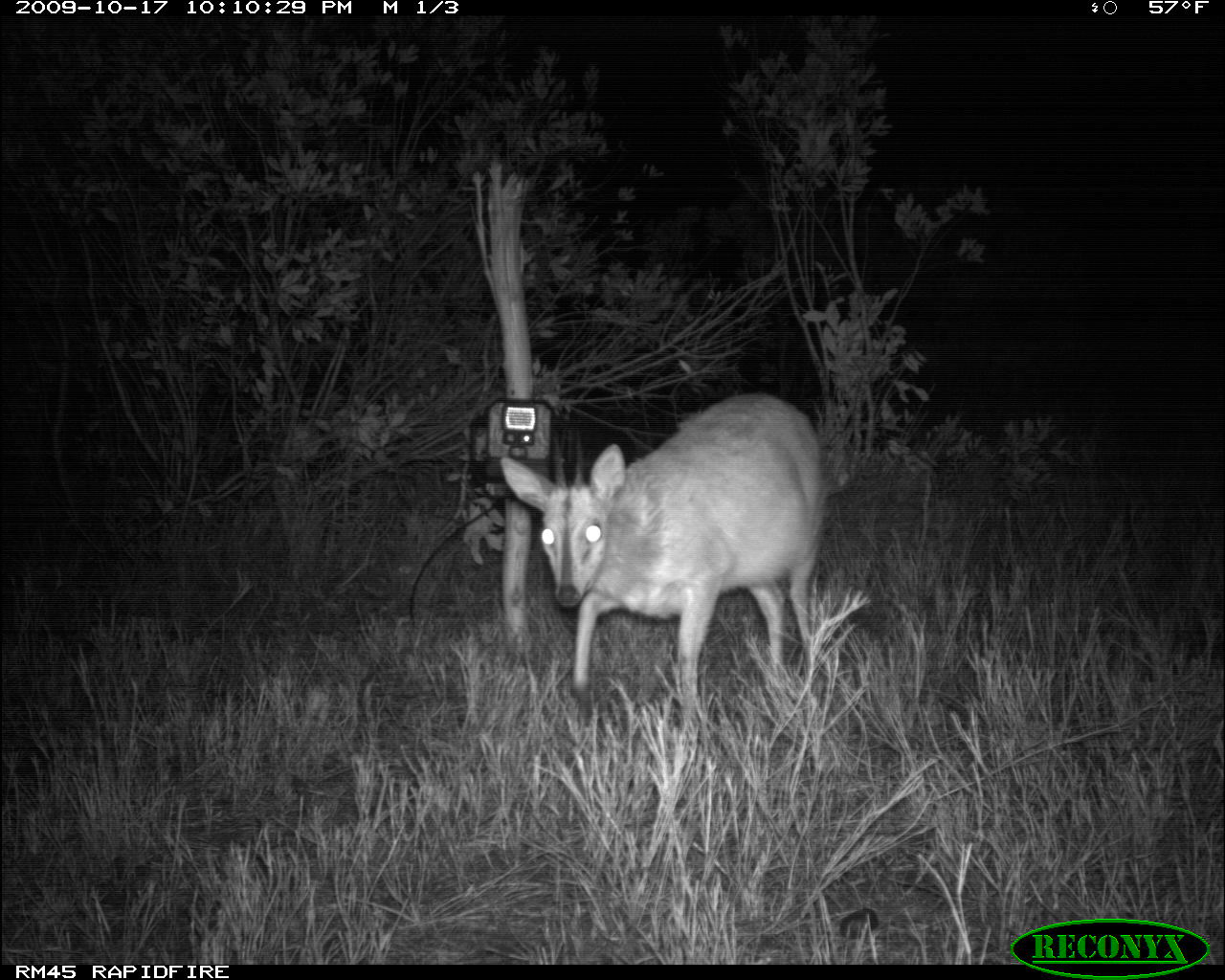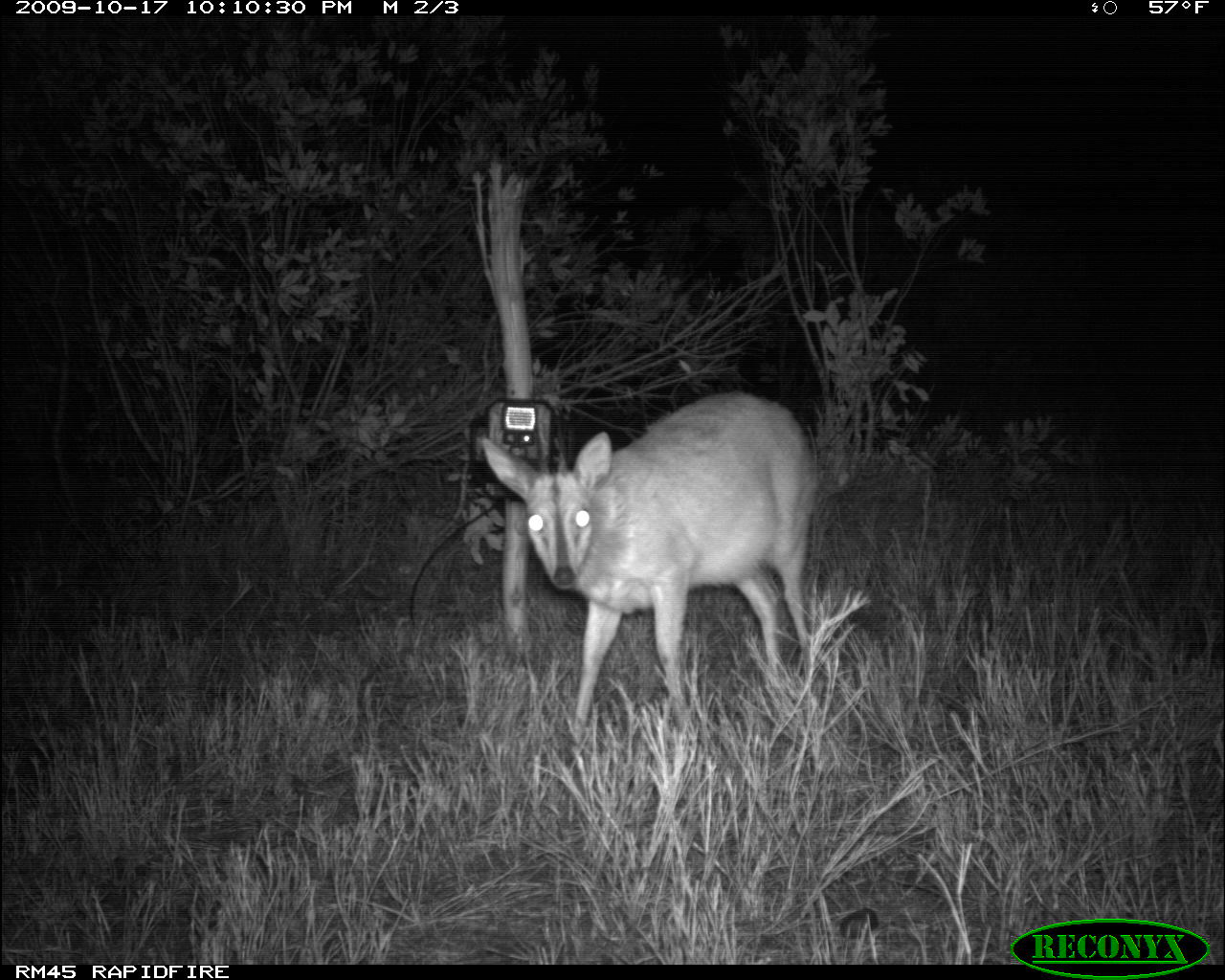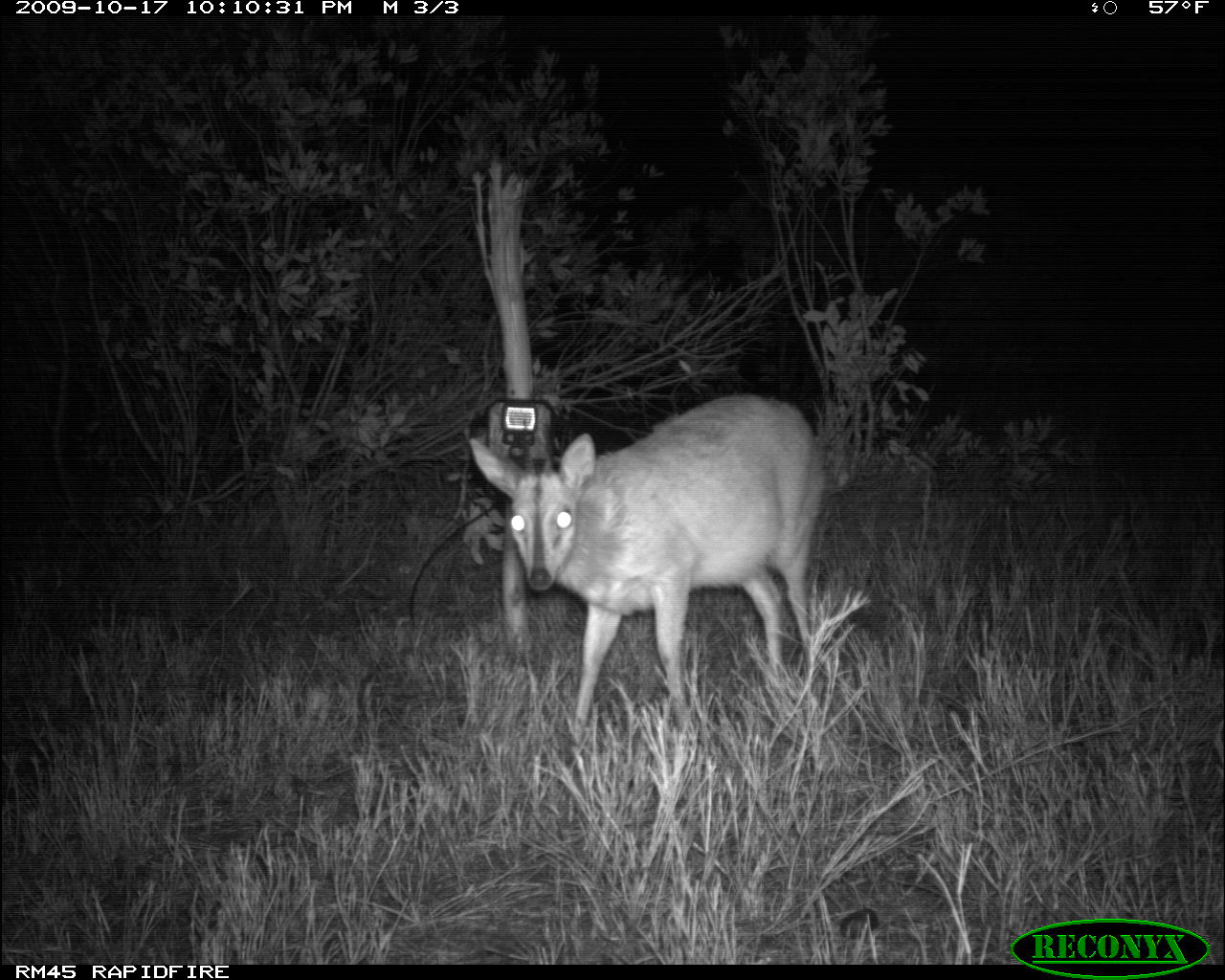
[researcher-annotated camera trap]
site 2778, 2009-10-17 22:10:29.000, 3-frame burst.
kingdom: Animalia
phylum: Chordata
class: Mammalia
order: Artiodactyla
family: Bovidae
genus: Sylvicapra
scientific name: Sylvicapra grimmia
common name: bush duiker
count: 1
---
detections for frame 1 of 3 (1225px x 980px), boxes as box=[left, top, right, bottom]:
sylvicapra grimmia: box=[498, 392, 832, 726]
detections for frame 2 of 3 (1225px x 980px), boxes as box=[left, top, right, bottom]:
sylvicapra grimmia: box=[476, 392, 819, 752]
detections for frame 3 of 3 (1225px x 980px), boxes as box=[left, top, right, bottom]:
sylvicapra grimmia: box=[470, 392, 825, 742]